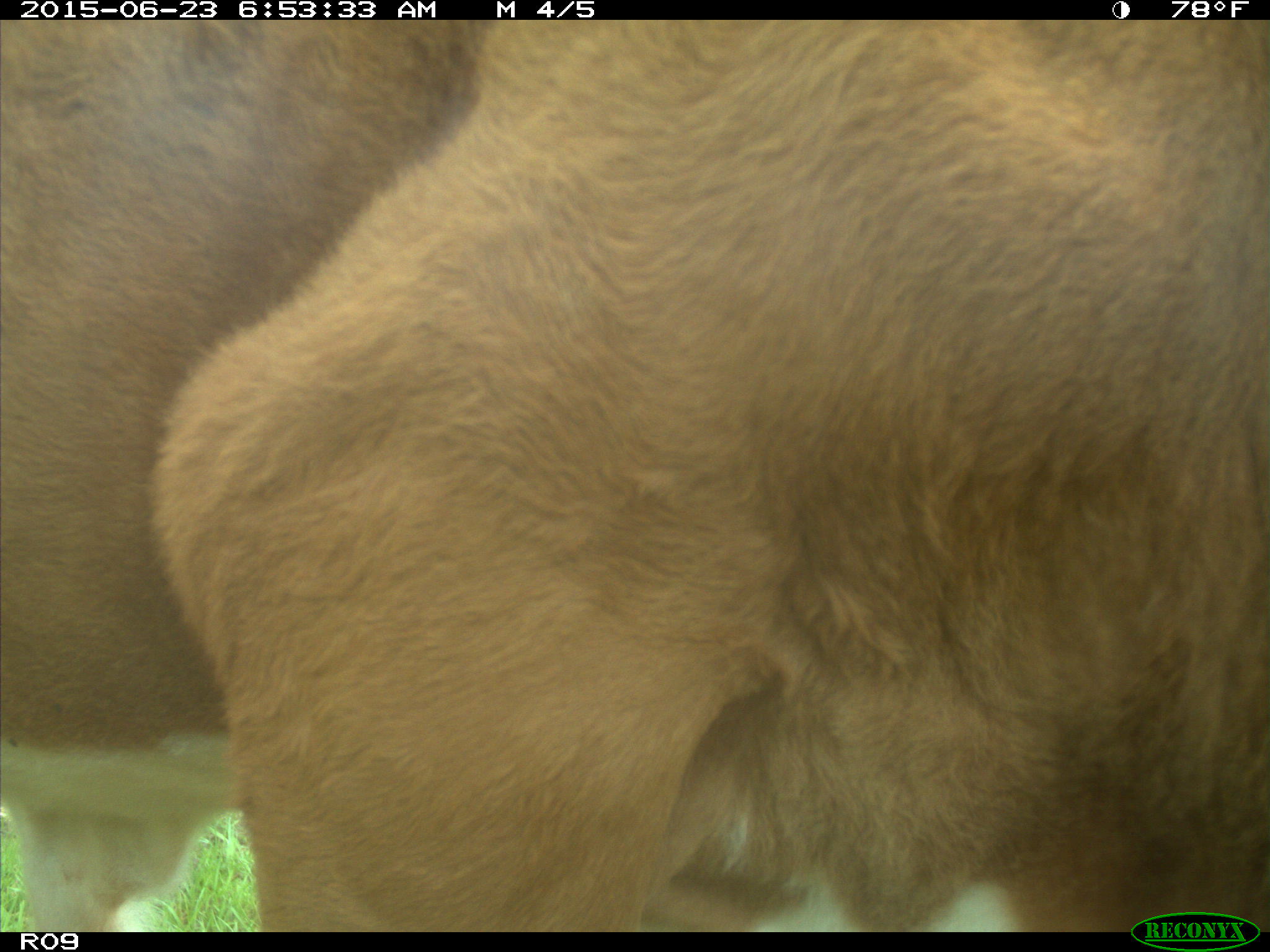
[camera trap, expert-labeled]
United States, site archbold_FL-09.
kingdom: Animalia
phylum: Chordata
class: Mammalia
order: Artiodactyla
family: Bovidae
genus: Bos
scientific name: Bos taurus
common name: domestic cow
Bos taurus (domestic cow).